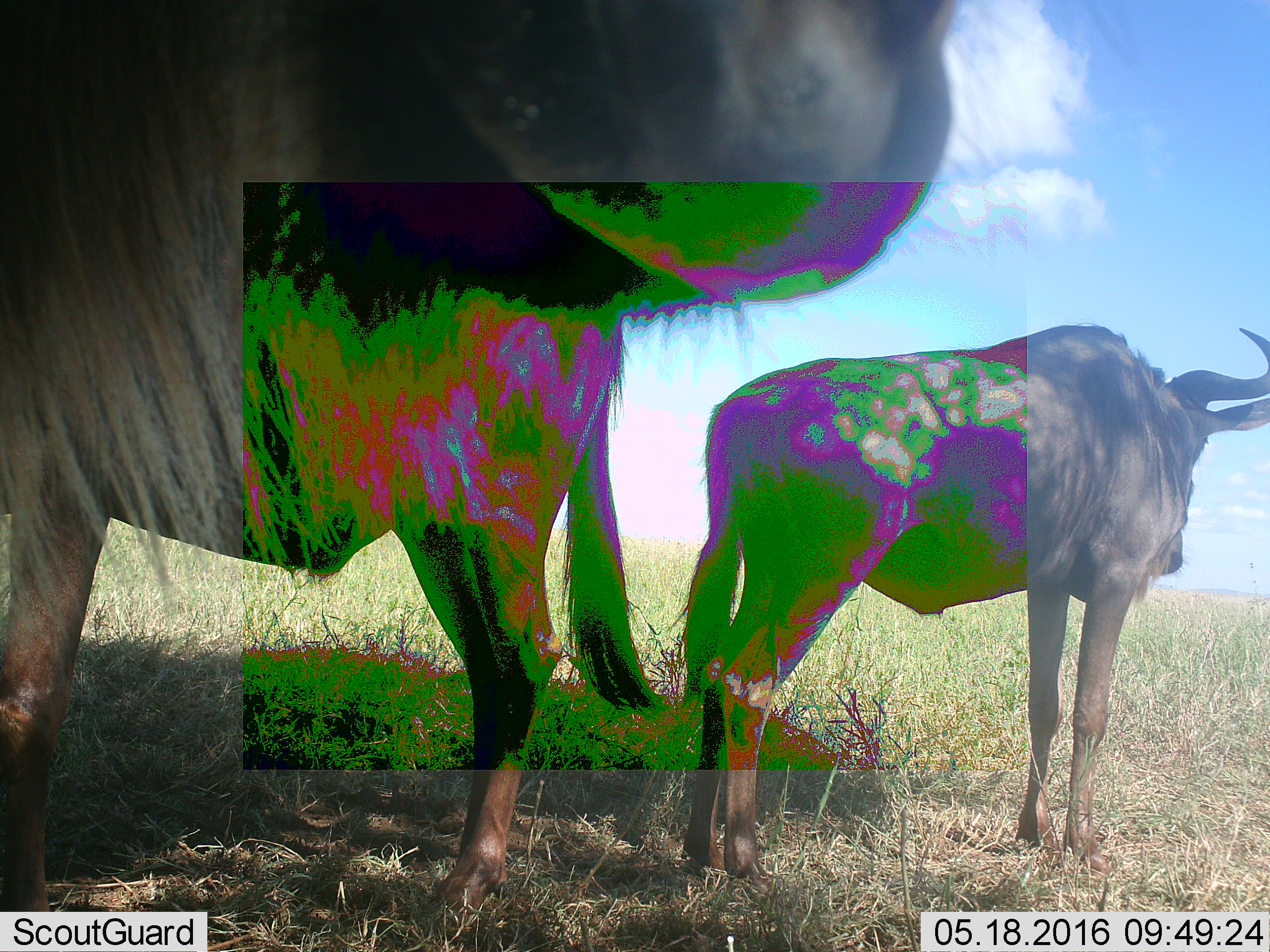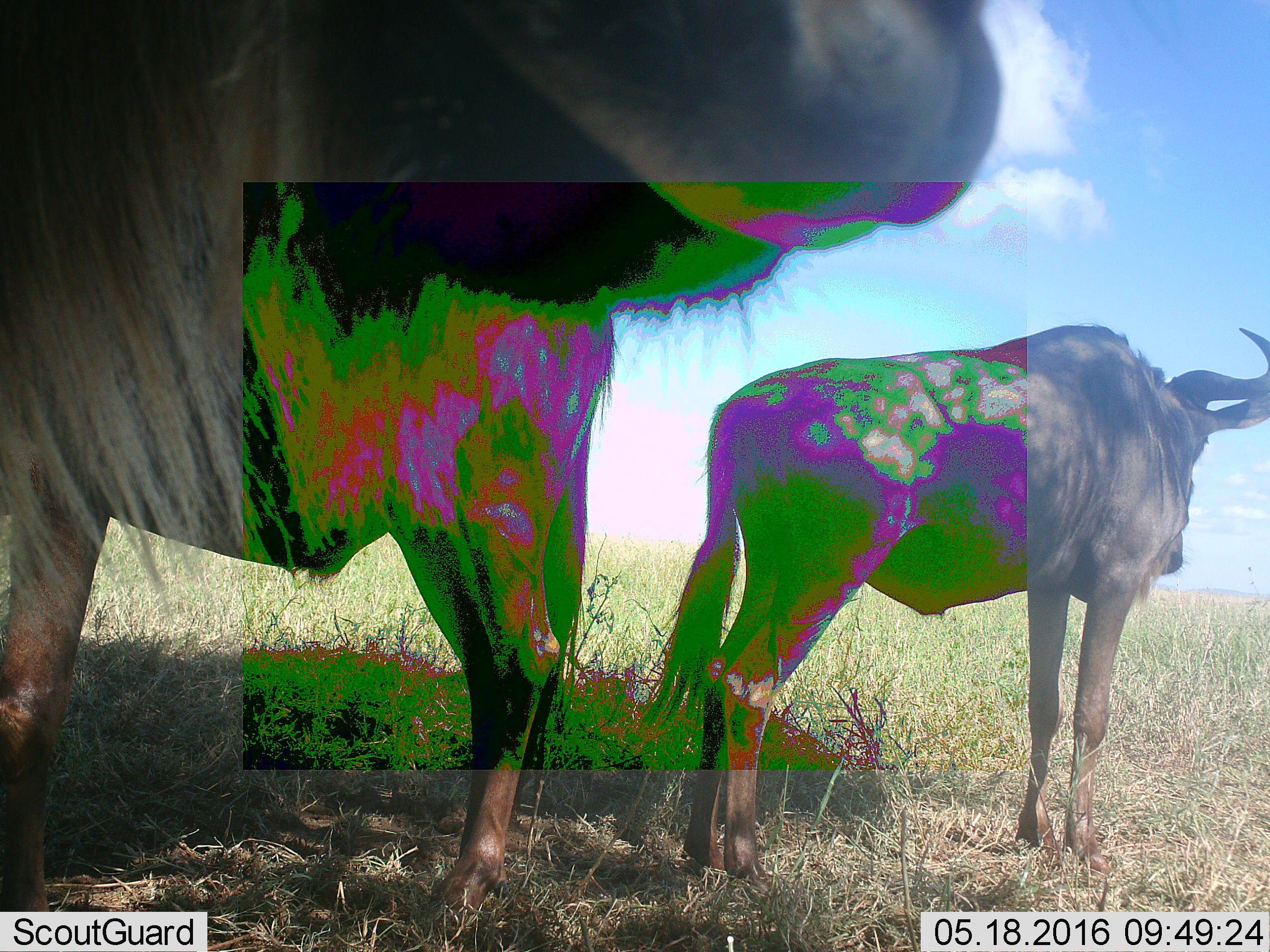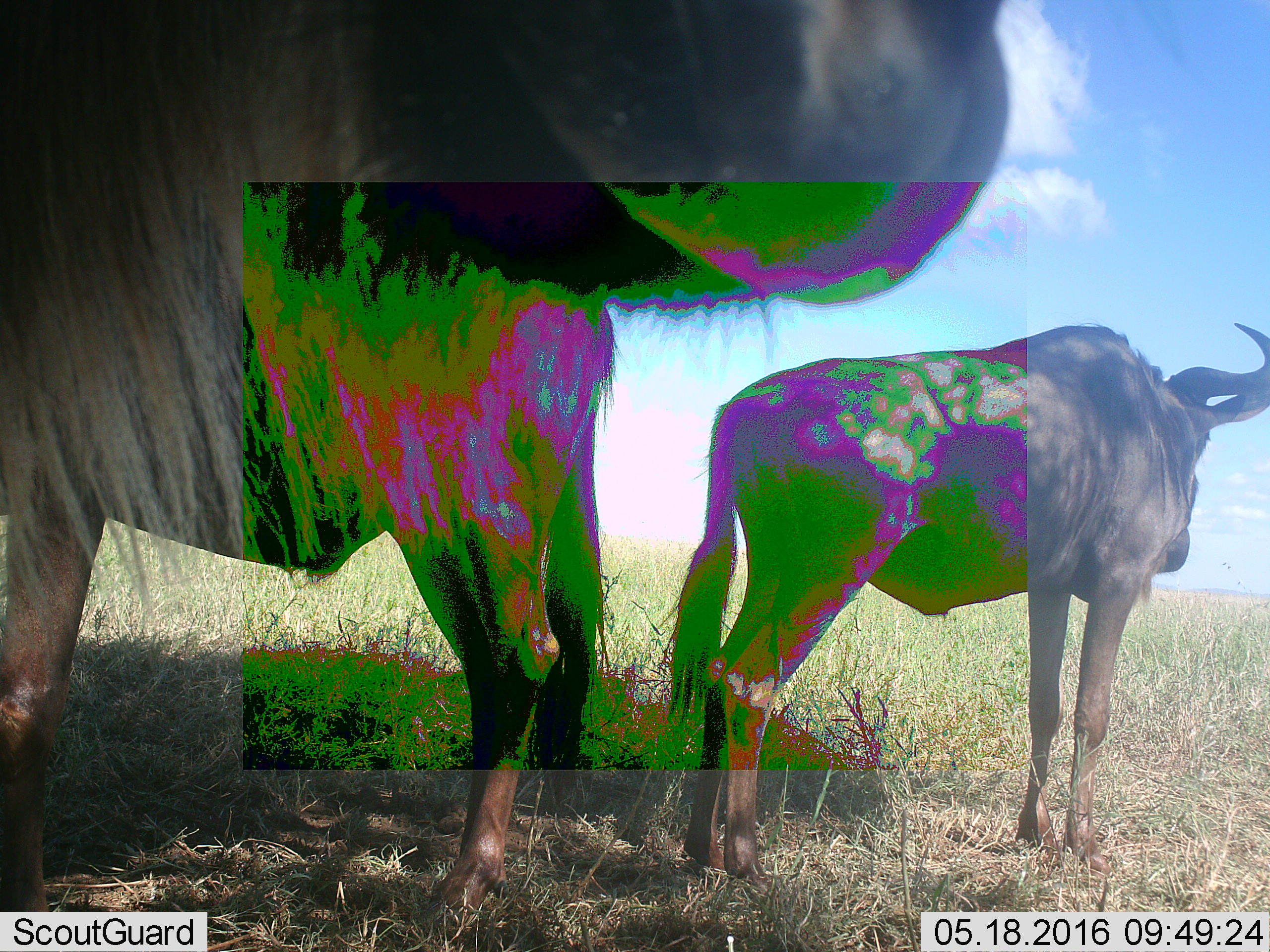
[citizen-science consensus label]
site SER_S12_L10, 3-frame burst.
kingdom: Animalia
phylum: Chordata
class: Mammalia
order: Artiodactyla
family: Bovidae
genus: Connochaetes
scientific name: Connochaetes taurinus taurinus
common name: blue wildebeest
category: wildebeestblue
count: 3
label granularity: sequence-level